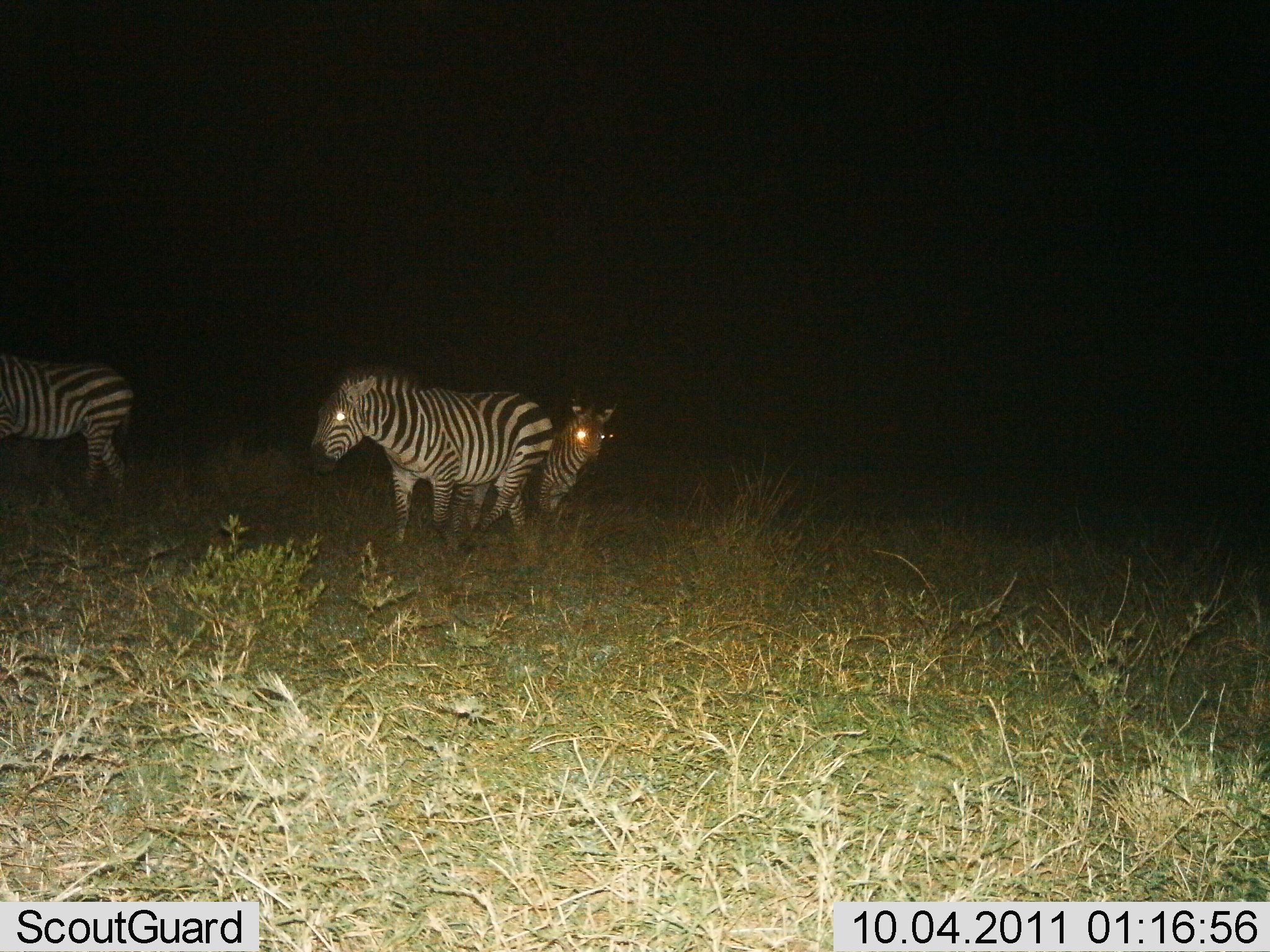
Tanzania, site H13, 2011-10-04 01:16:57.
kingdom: Animalia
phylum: Chordata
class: Mammalia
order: Perissodactyla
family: Equidae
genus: Equus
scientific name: Equus quagga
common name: plains zebra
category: zebra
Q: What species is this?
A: Zebra (plains zebra) (Equus quagga).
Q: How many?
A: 3.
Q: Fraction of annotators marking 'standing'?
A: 31%.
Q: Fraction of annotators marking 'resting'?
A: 0%.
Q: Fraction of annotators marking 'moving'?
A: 69%.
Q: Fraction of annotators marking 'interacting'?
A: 0%.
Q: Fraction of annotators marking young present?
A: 0%.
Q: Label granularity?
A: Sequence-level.